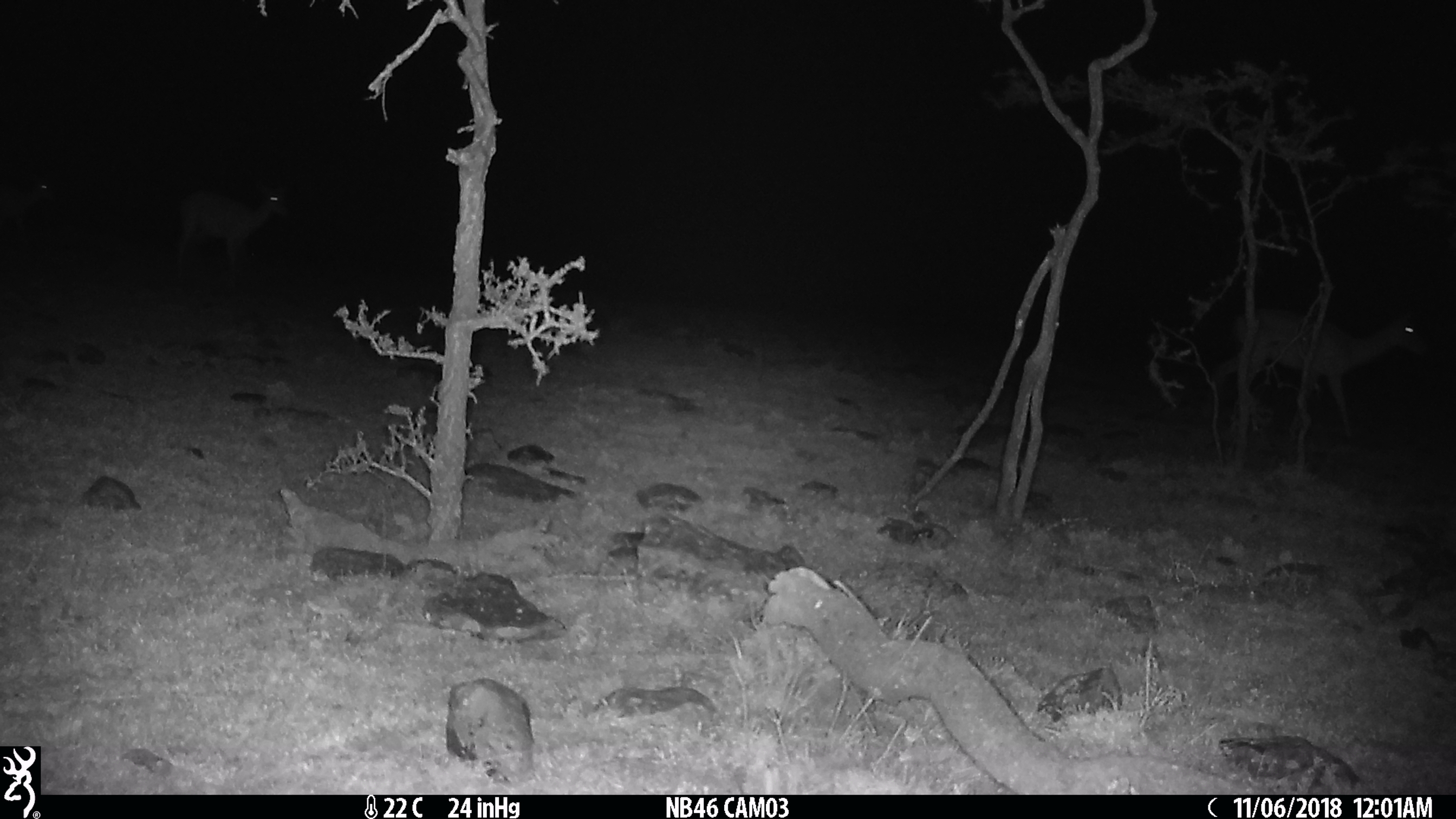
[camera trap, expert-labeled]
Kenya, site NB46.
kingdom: Animalia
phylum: Chordata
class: Mammalia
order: Artiodactyla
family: Bovidae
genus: Aepyceros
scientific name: Aepyceros melampus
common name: impala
Impala (Aepyceros melampus).